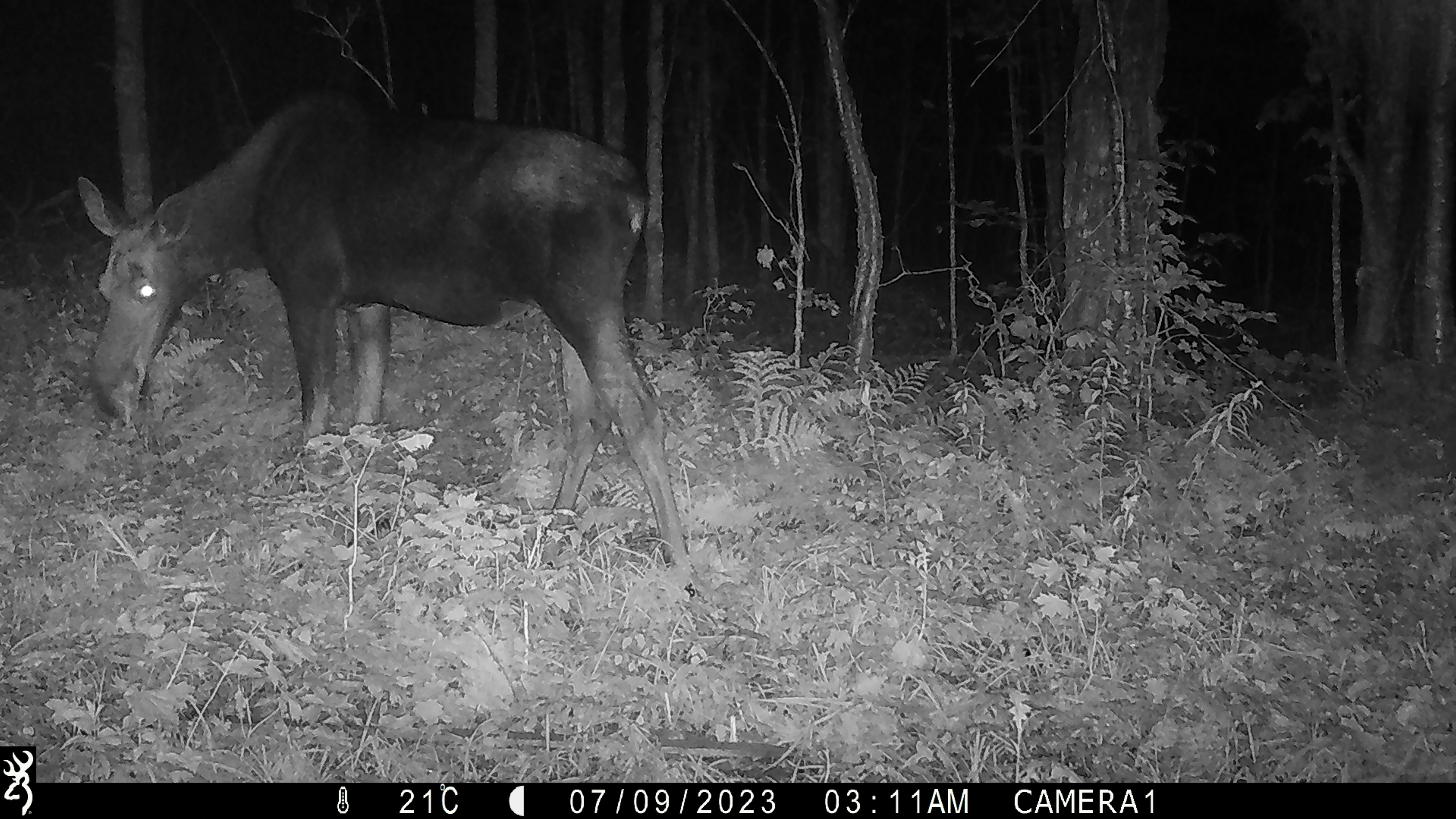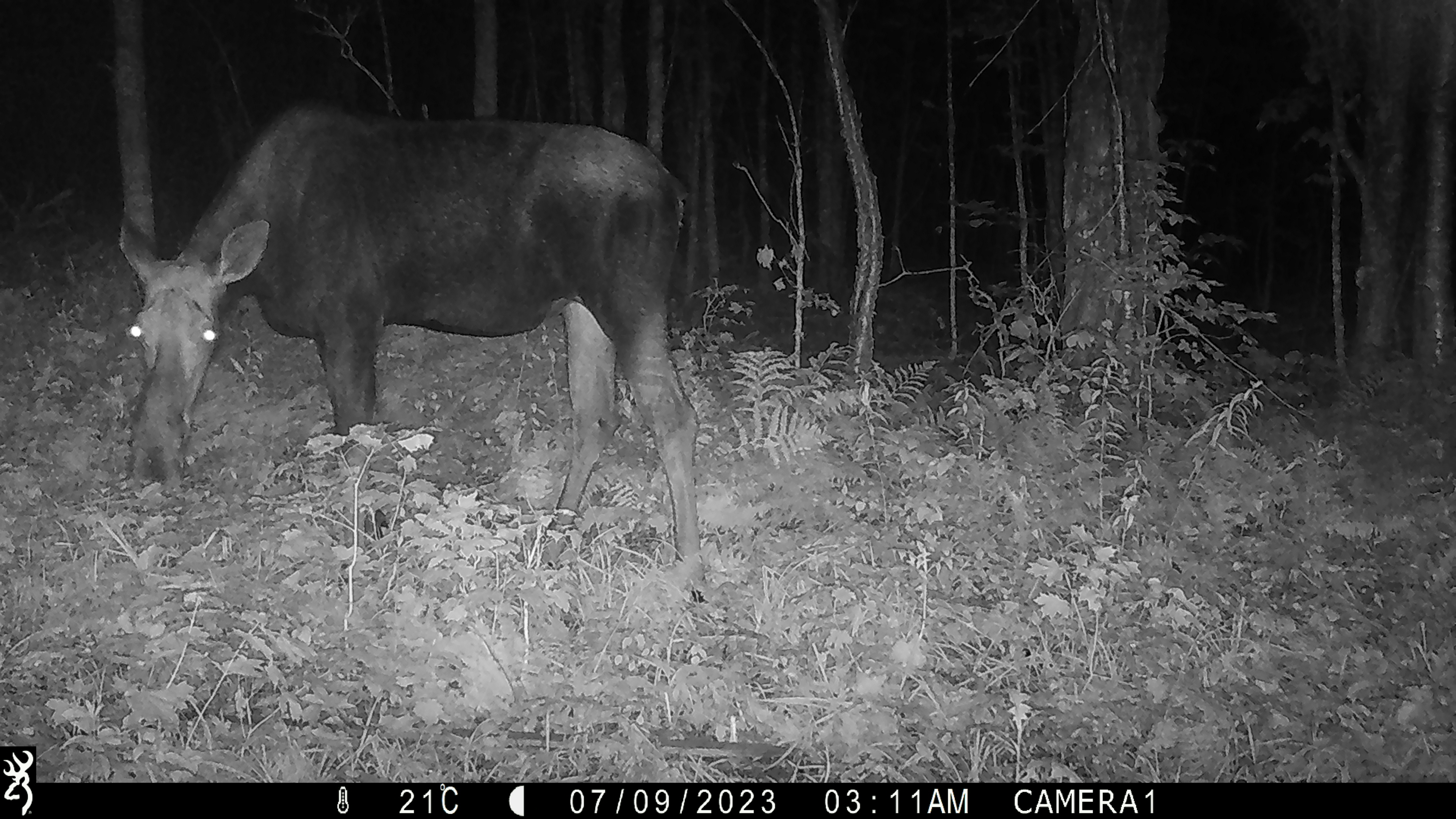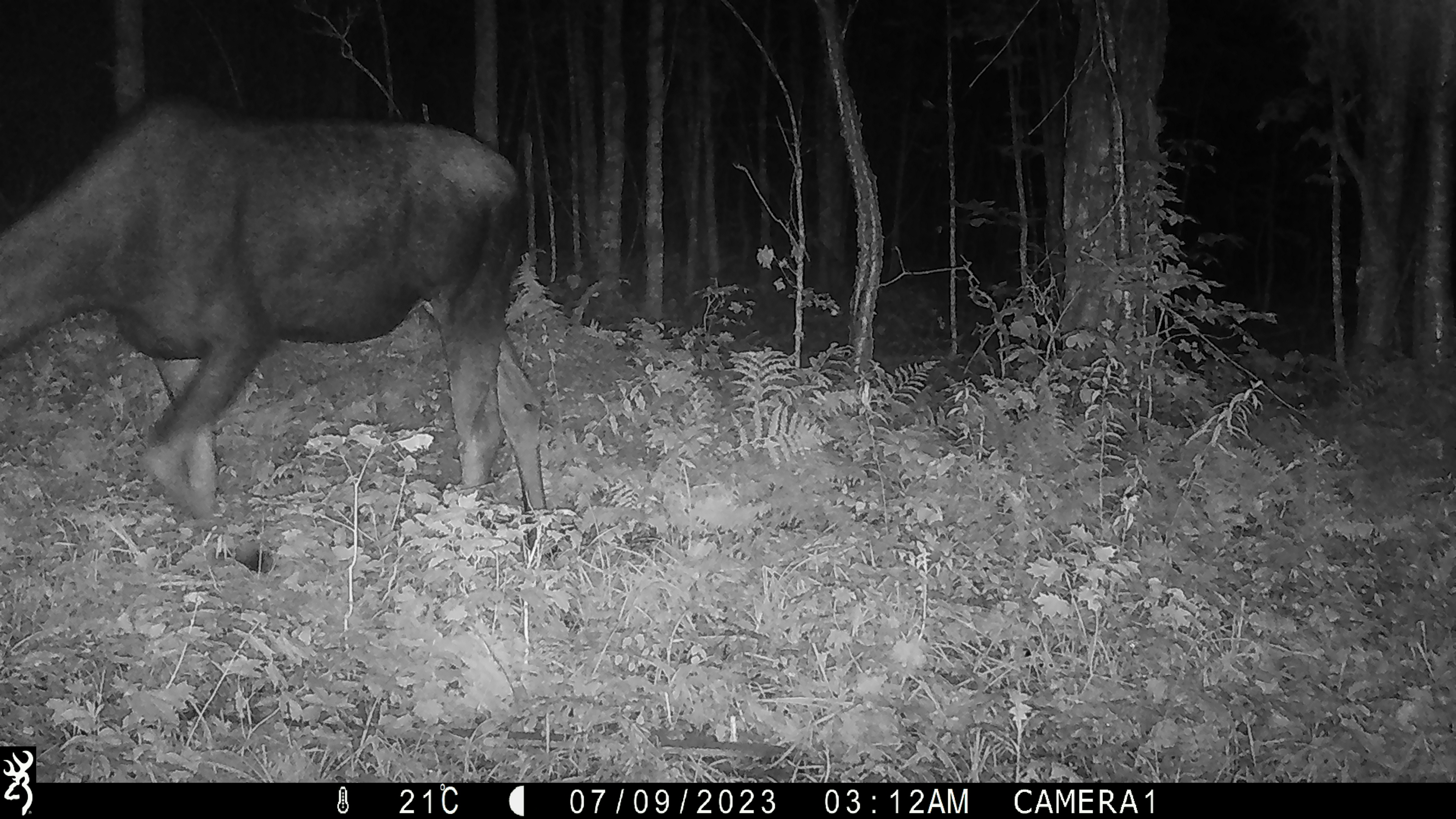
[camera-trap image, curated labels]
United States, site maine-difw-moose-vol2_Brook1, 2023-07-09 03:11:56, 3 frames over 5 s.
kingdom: Animalia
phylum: Chordata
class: Mammalia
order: Artiodactyla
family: Cervidae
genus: Alces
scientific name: Alces alces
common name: moose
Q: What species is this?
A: Moose (Alces alces).